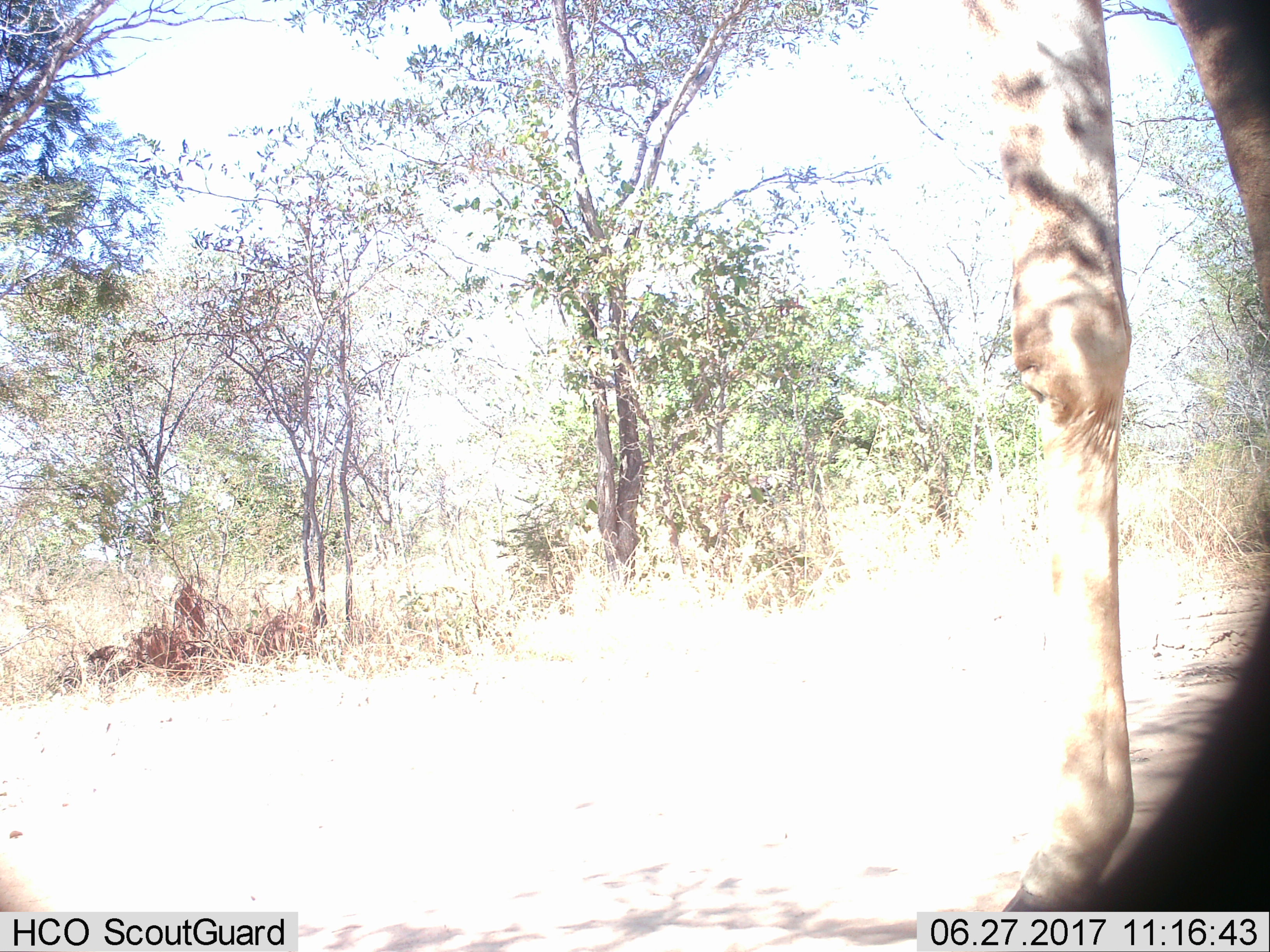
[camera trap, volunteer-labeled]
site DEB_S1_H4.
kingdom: Animalia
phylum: Chordata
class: Mammalia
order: Artiodactyla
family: Giraffidae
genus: Giraffa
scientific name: Giraffa camelopardalis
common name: giraffe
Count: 1.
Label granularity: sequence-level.